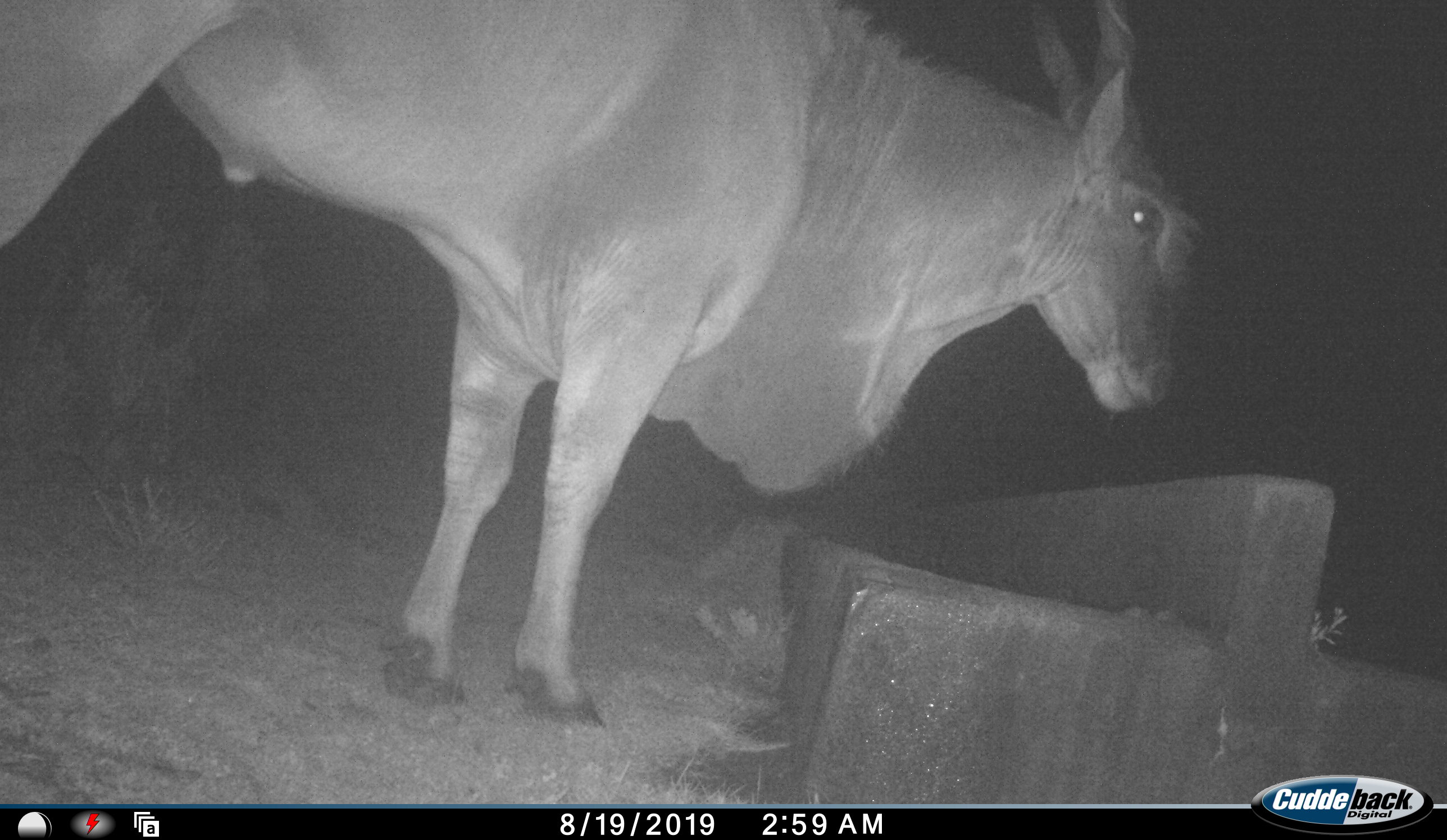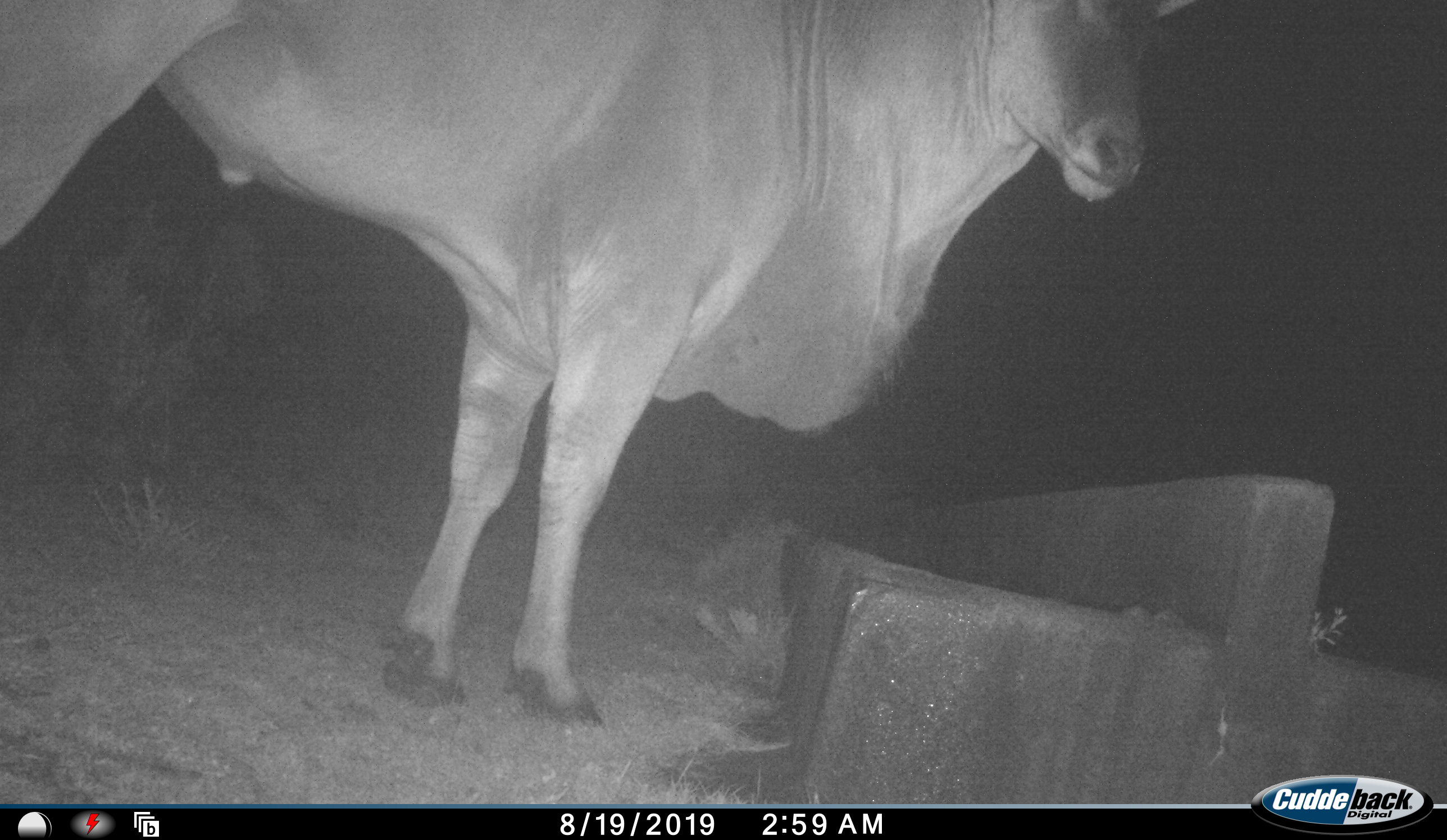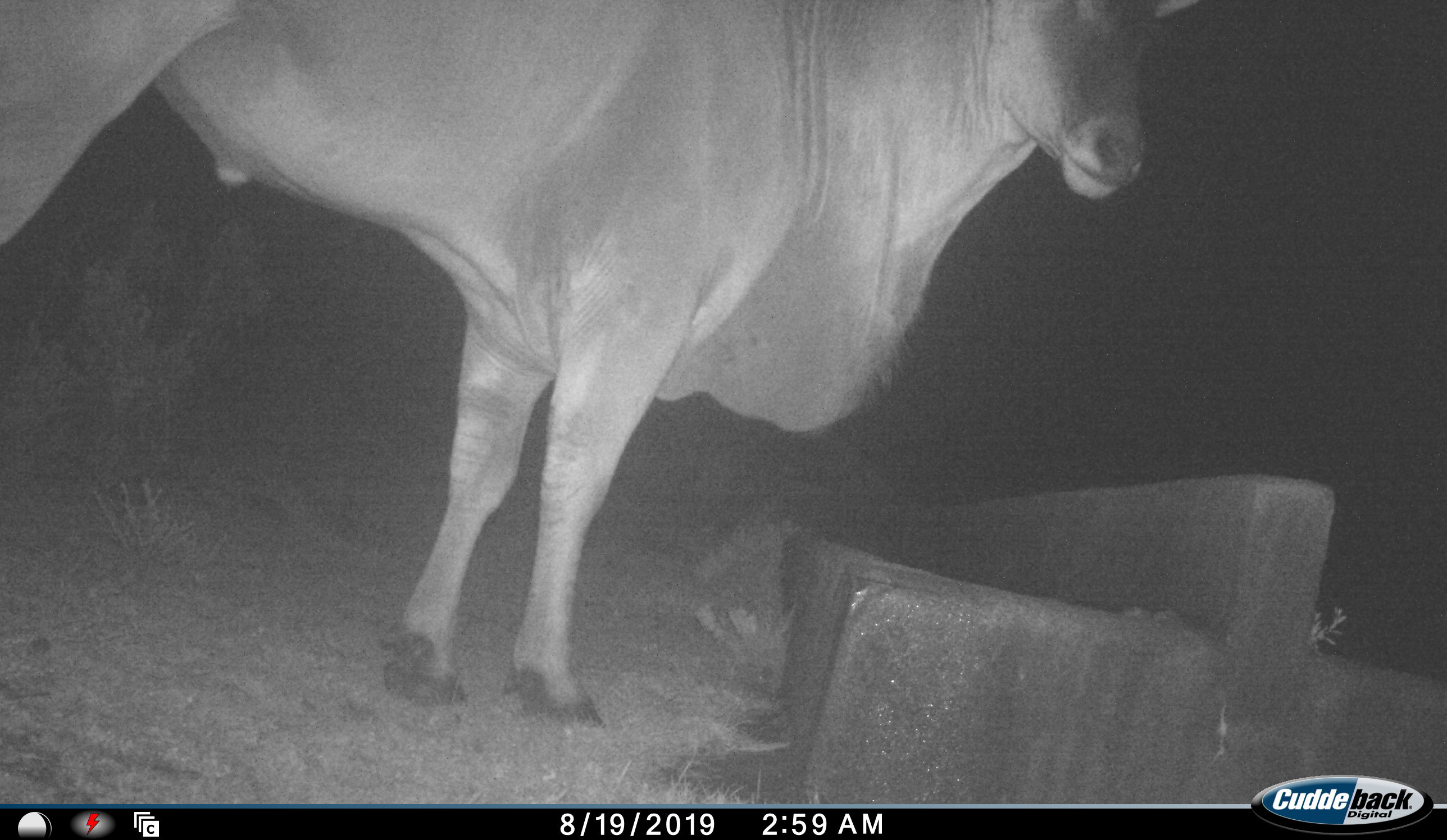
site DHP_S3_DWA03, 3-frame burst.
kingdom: Animalia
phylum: Chordata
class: Mammalia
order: Artiodactyla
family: Bovidae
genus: Tragelaphus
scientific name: Tragelaphus oryx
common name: eland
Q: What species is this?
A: Eland (Tragelaphus oryx).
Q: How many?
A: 1.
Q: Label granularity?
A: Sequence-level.